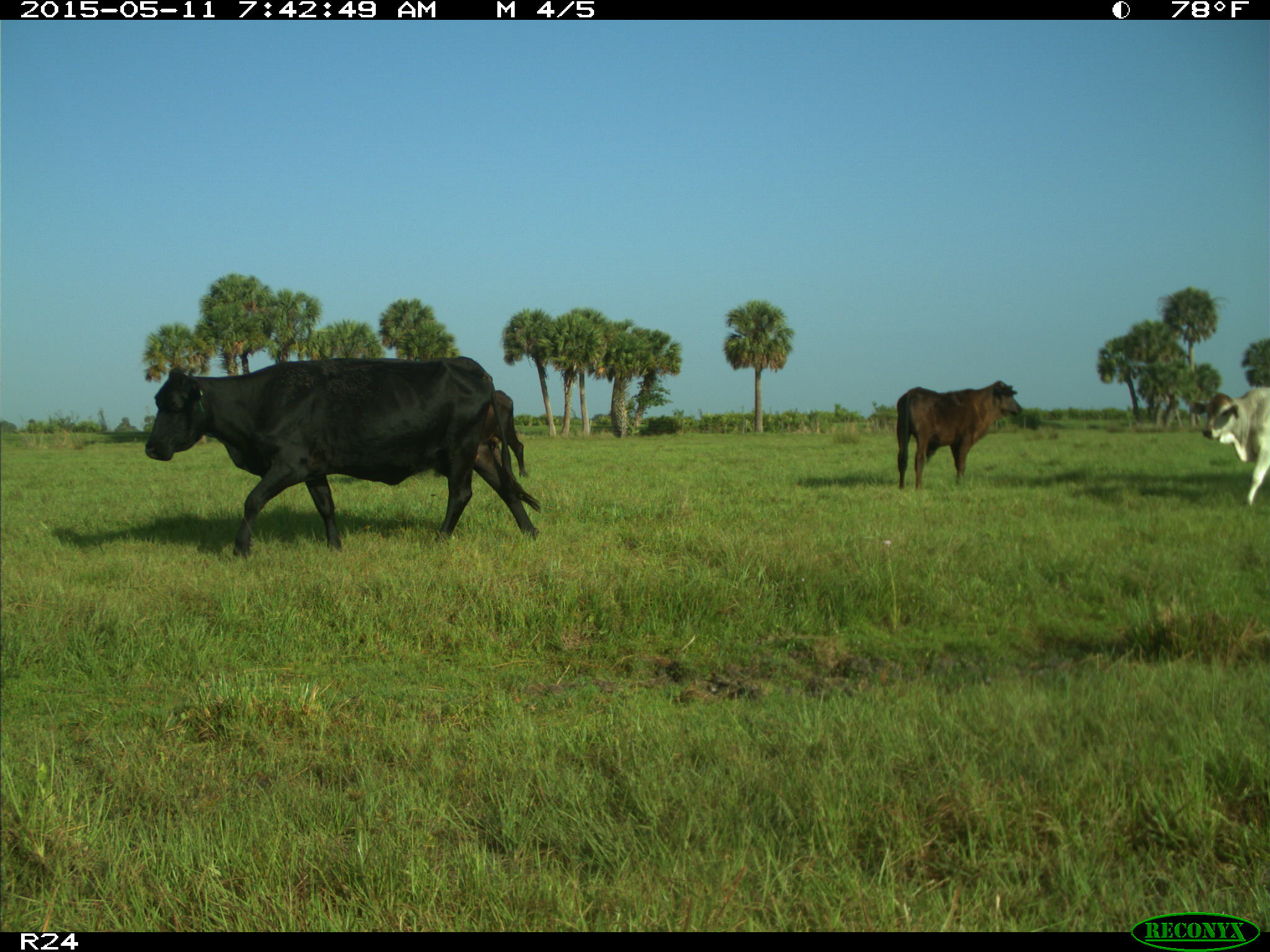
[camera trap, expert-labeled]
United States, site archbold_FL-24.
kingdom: Animalia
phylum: Chordata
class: Mammalia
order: Artiodactyla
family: Bovidae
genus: Bos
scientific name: Bos taurus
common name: domestic cow